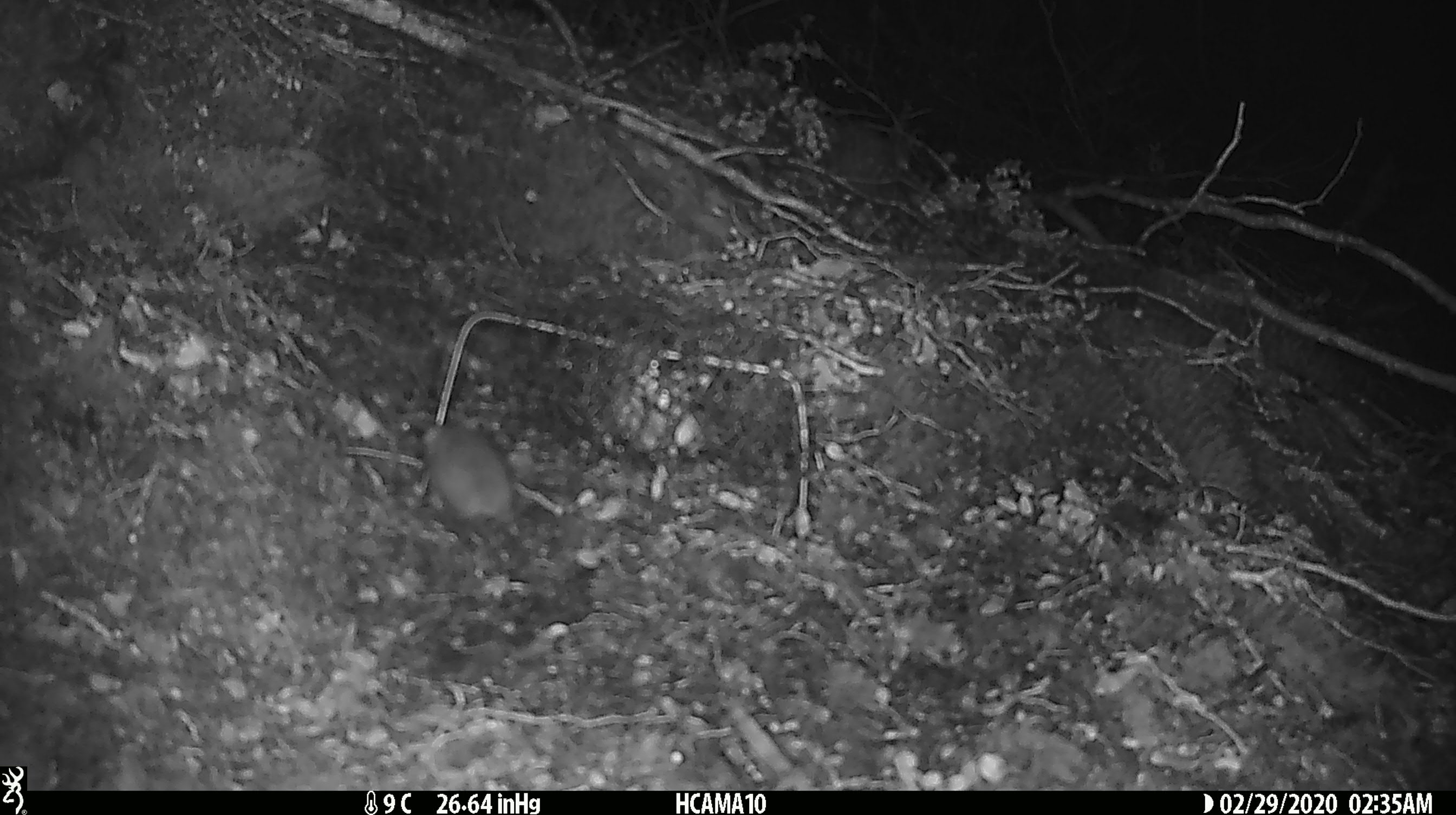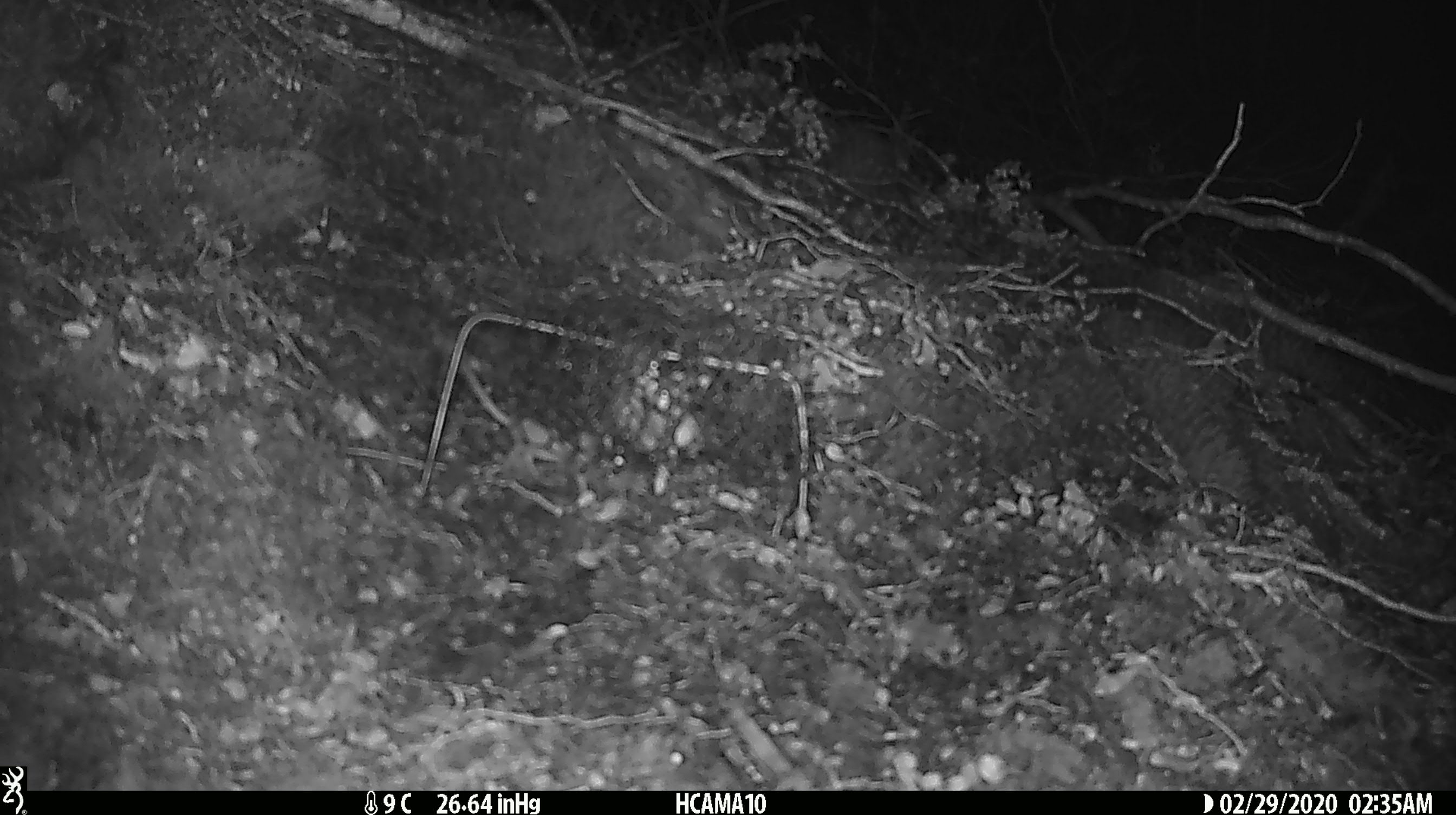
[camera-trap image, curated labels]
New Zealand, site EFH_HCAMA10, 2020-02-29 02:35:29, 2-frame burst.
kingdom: Animalia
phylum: Chordata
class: Mammalia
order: Rodentia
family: Muridae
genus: Mus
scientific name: Mus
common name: mouse